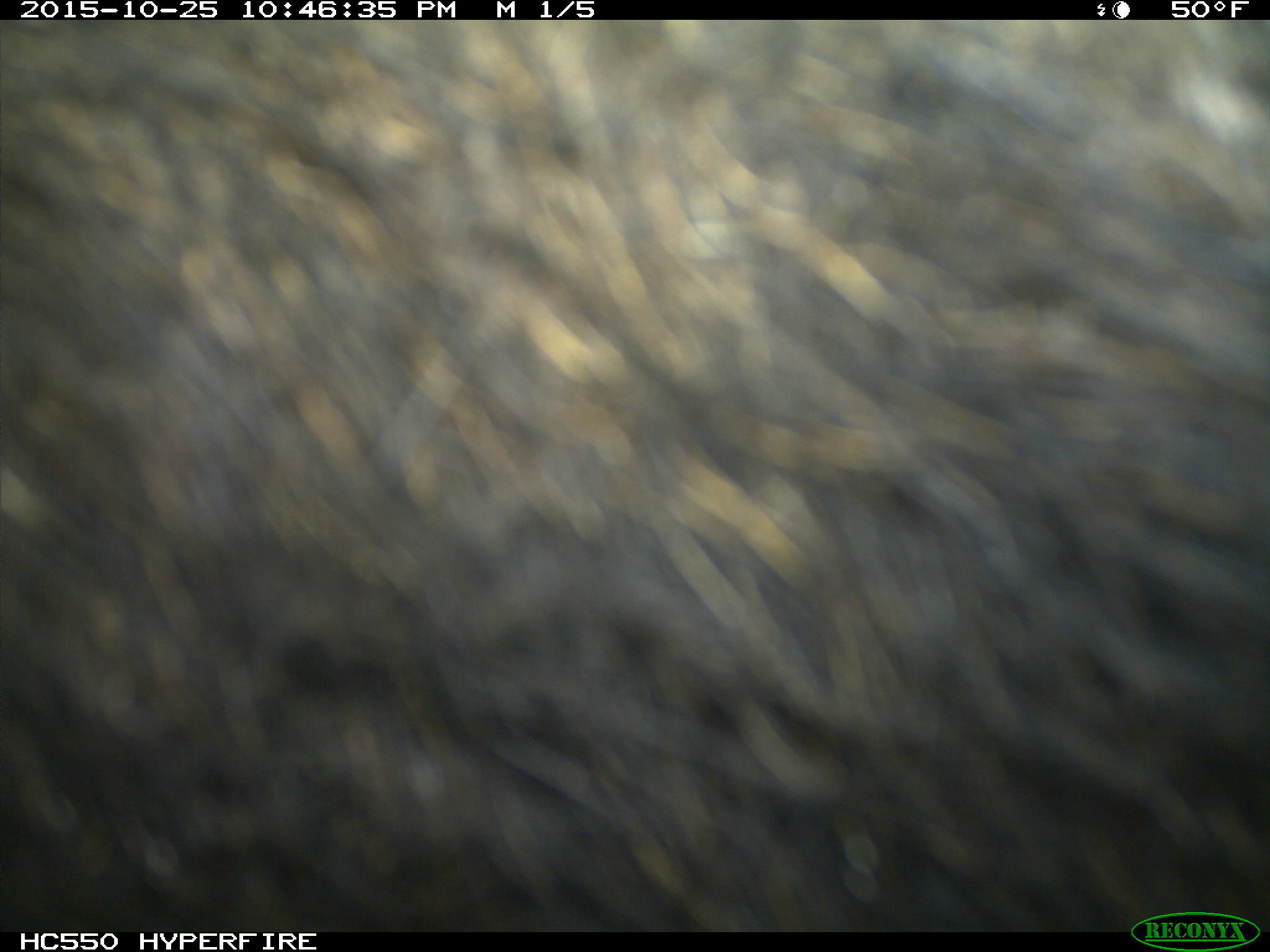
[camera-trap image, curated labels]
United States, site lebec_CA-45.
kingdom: Animalia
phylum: Chordata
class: Mammalia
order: Artiodactyla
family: Suidae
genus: Sus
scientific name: Sus scrofa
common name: wild boar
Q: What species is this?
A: Sus scrofa (wild boar).